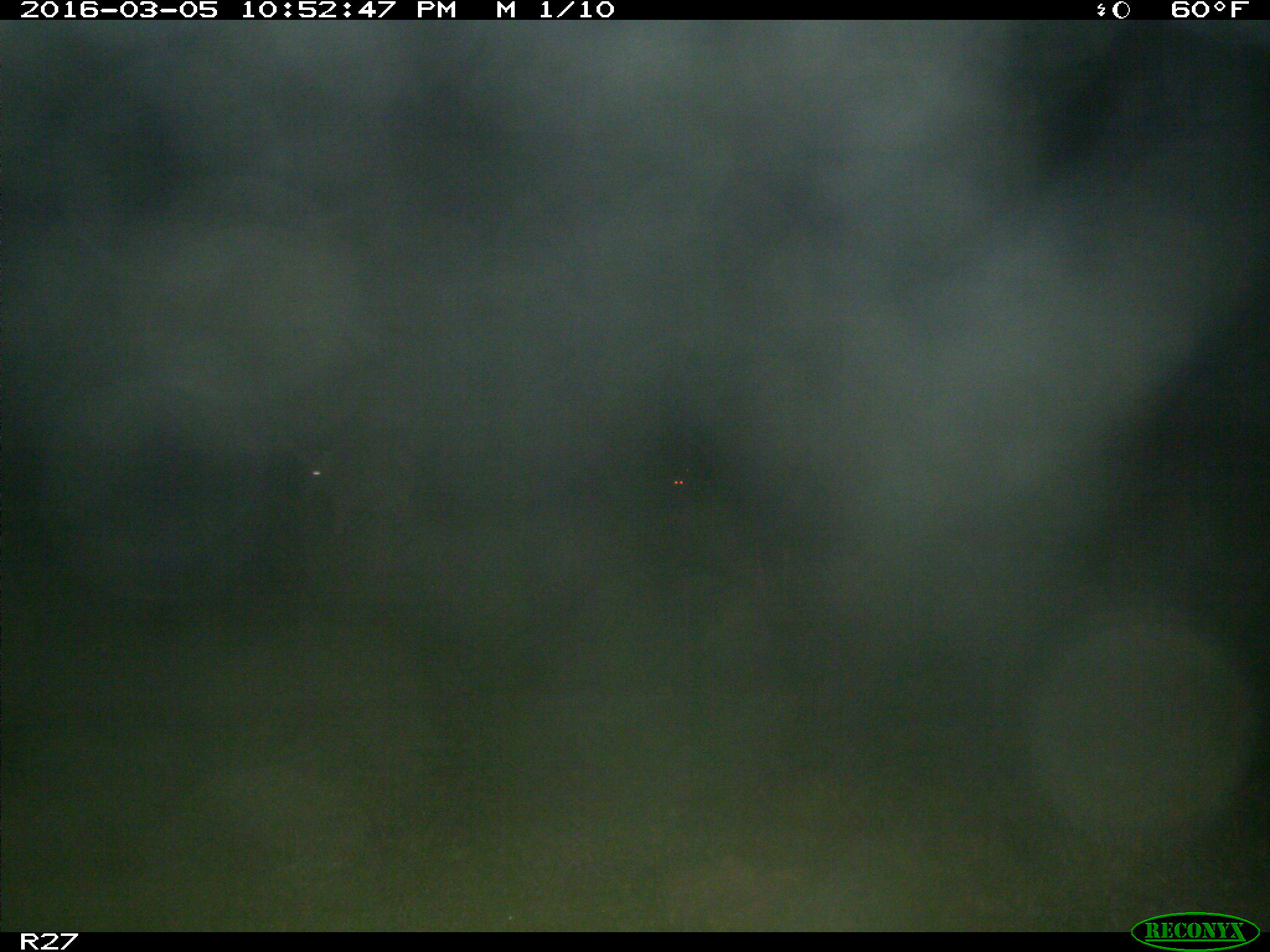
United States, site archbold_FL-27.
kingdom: Animalia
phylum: Chordata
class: Mammalia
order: Artiodactyla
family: Cervidae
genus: Odocoileus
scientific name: Odocoileus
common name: deer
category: unidentified deer